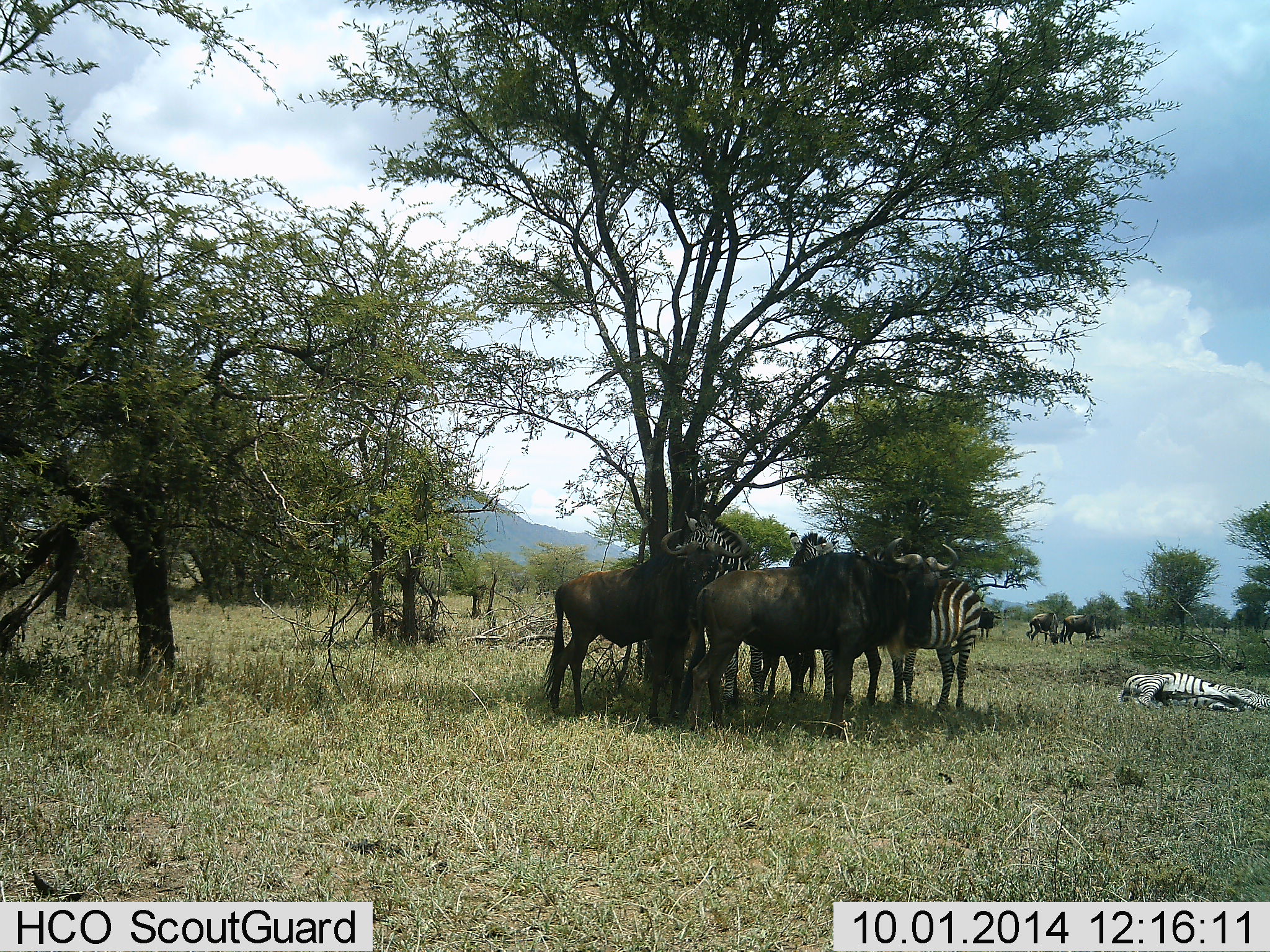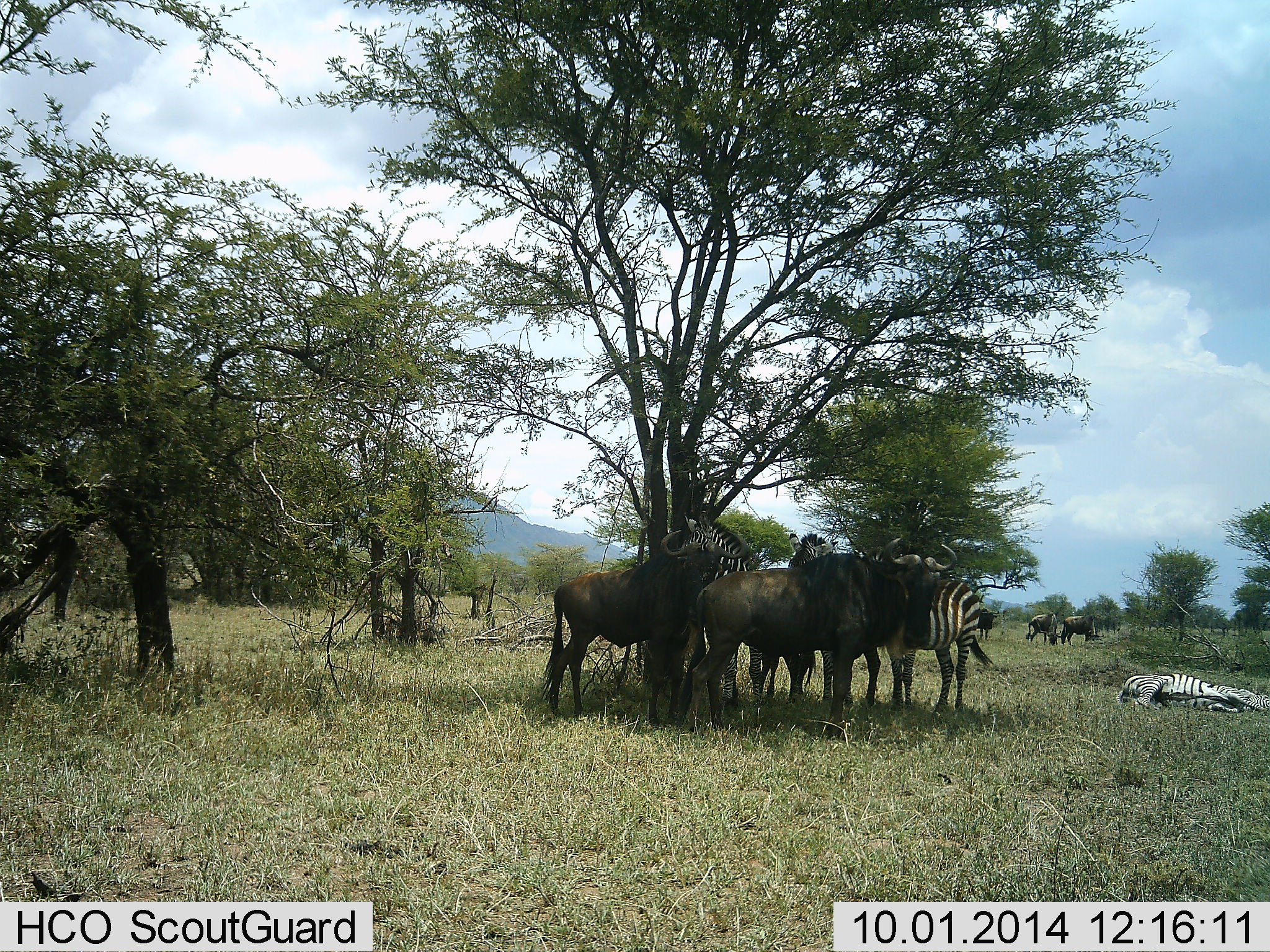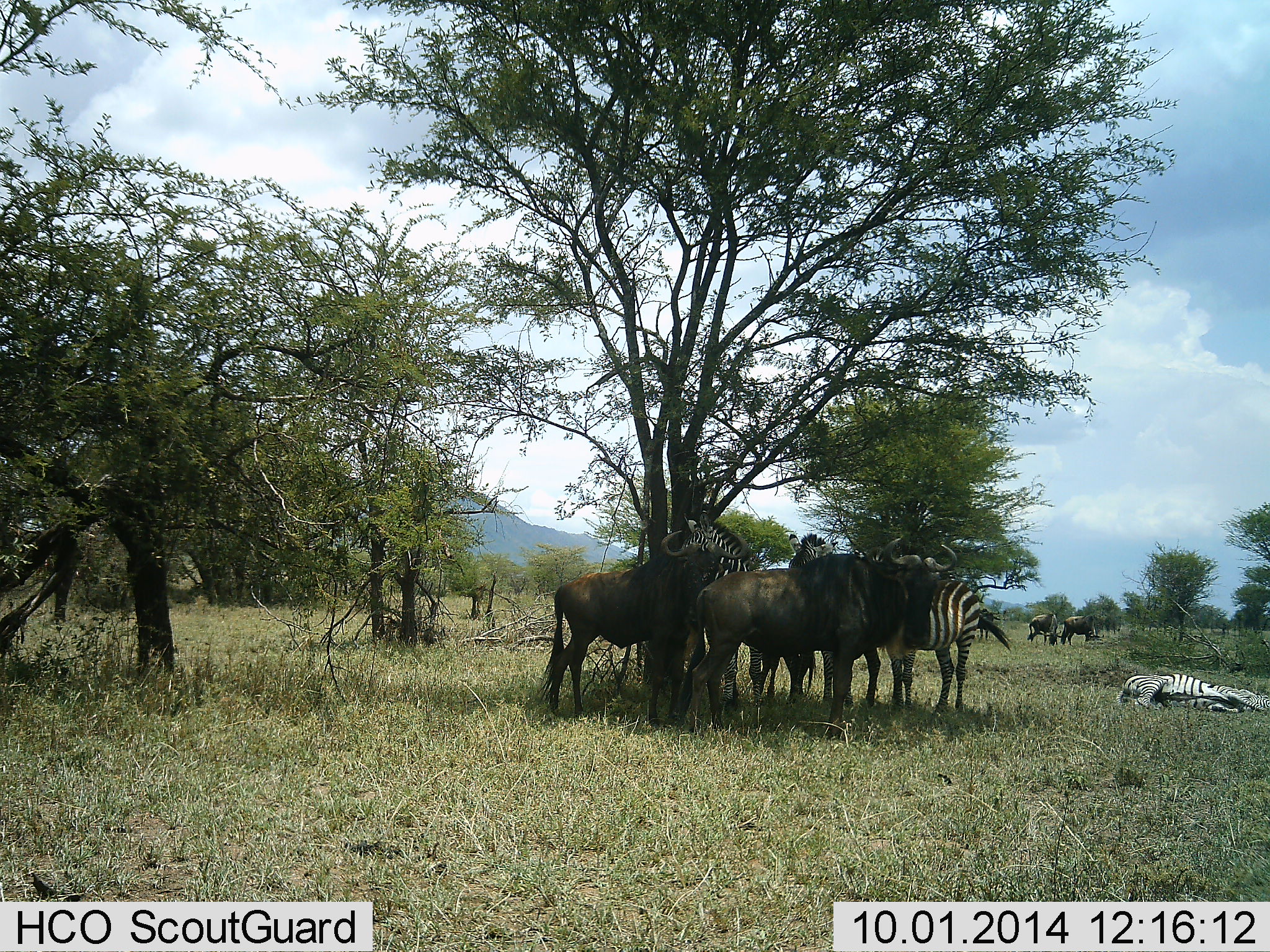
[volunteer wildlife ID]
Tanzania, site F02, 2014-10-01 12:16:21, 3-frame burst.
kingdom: Animalia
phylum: Chordata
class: Mammalia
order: Artiodactyla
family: Bovidae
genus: Connochaetes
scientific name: Connochaetes taurinus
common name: blue wildebeest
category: wildebeest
Wildebeest (blue wildebeest) (Connochaetes taurinus), count 5. Behavior (volunteer vote fractions): standing 90%, resting 0%, moving 10%, interacting 10%. Young present (vote fraction): 0%. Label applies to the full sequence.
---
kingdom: Animalia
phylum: Chordata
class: Mammalia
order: Perissodactyla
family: Equidae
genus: Equus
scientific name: Equus quagga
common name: plains zebra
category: zebra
Zebra (plains zebra) (Equus quagga), count 3. Behavior (volunteer vote fractions): standing 100%, resting 90%, moving 0%, interacting 10%. Young present (vote fraction): 0%. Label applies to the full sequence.